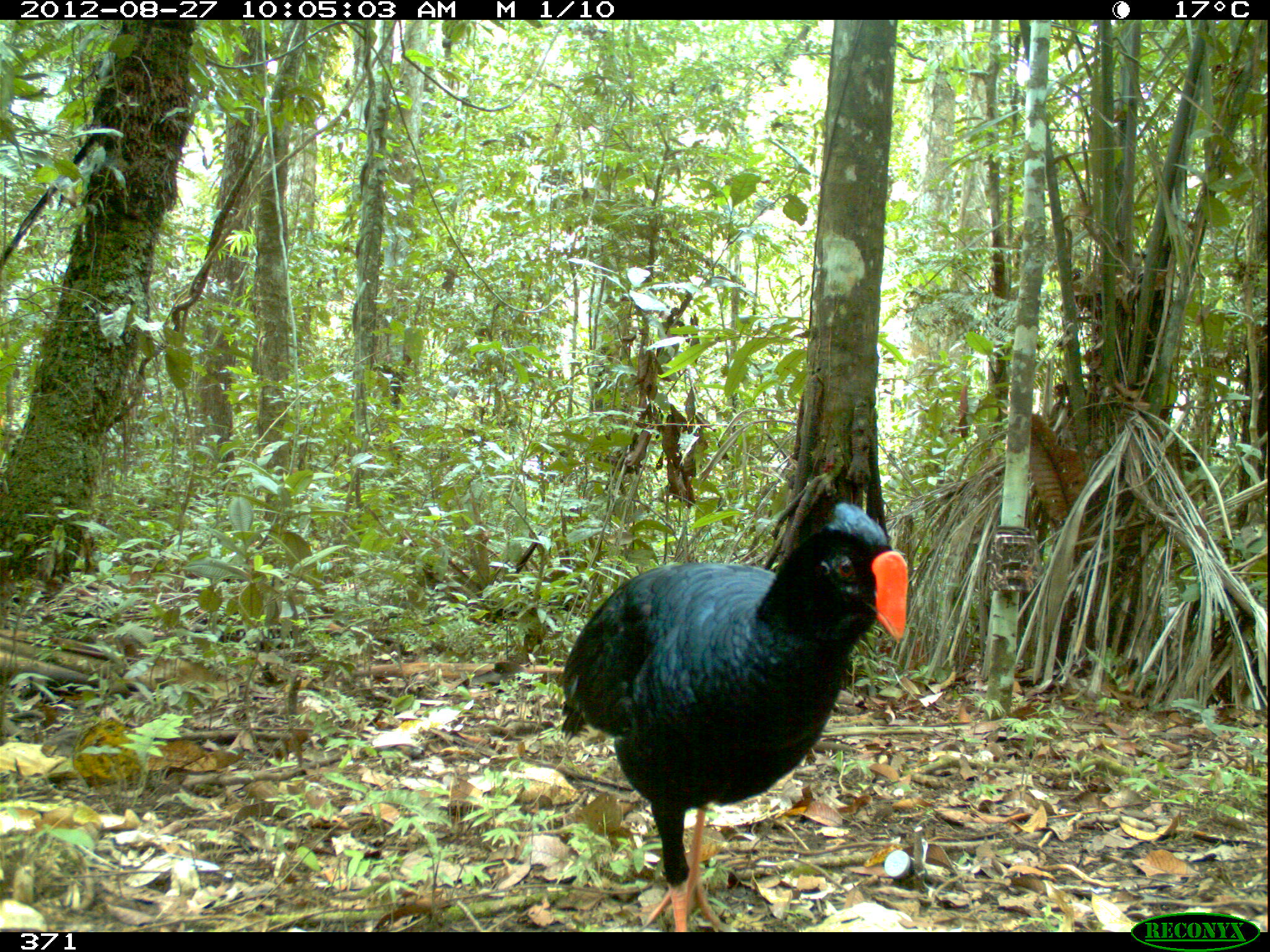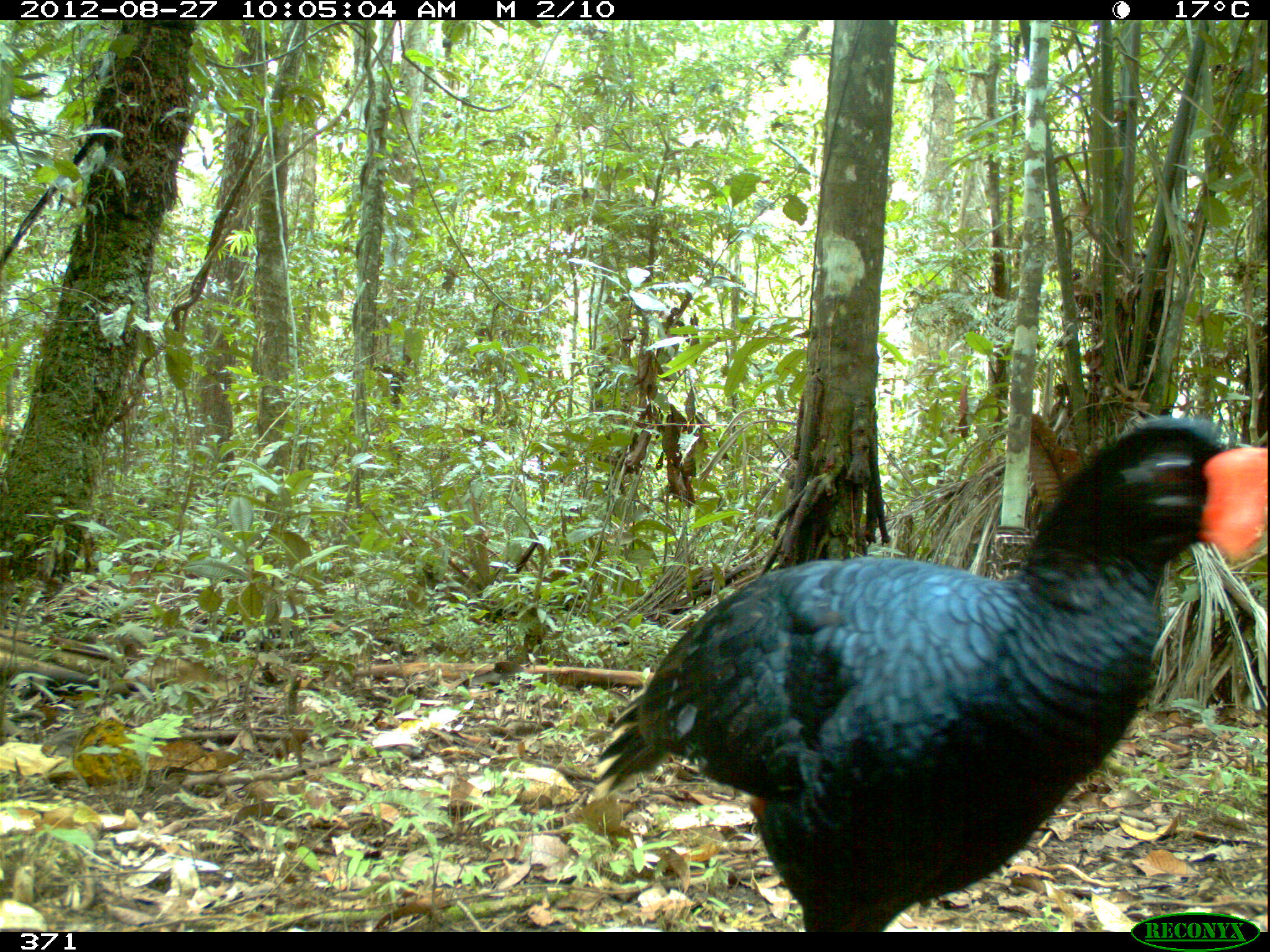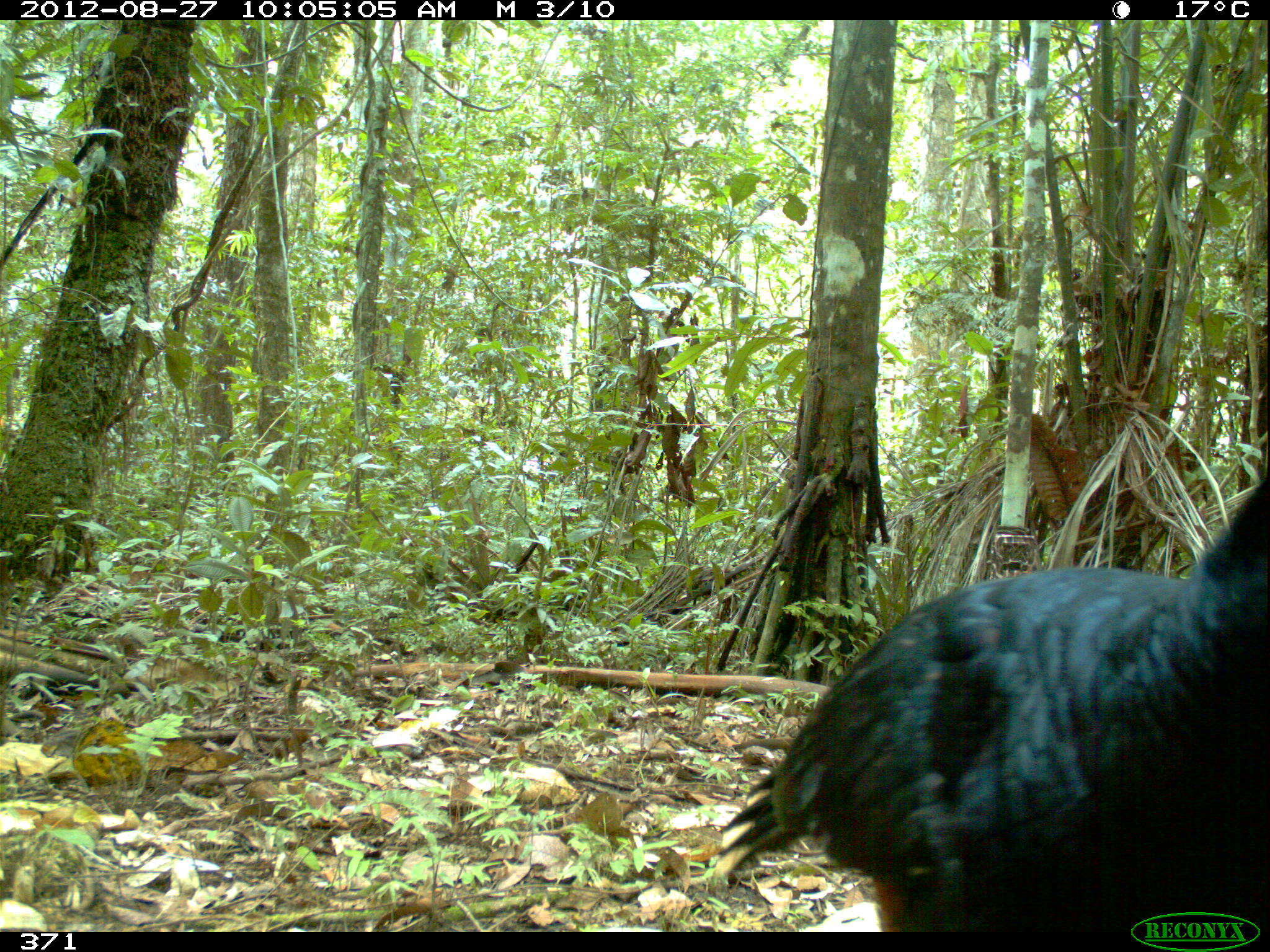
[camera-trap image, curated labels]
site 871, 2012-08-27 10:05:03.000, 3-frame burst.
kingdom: Animalia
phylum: Chordata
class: Aves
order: Galliformes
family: Cracidae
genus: Mitu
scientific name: Mitu tuberosum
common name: razor-billed curassow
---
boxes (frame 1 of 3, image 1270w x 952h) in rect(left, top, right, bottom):
mitu tuberosum: rect(553, 497, 912, 932)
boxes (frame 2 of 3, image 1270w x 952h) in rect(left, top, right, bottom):
mitu tuberosum: rect(584, 410, 1267, 929)